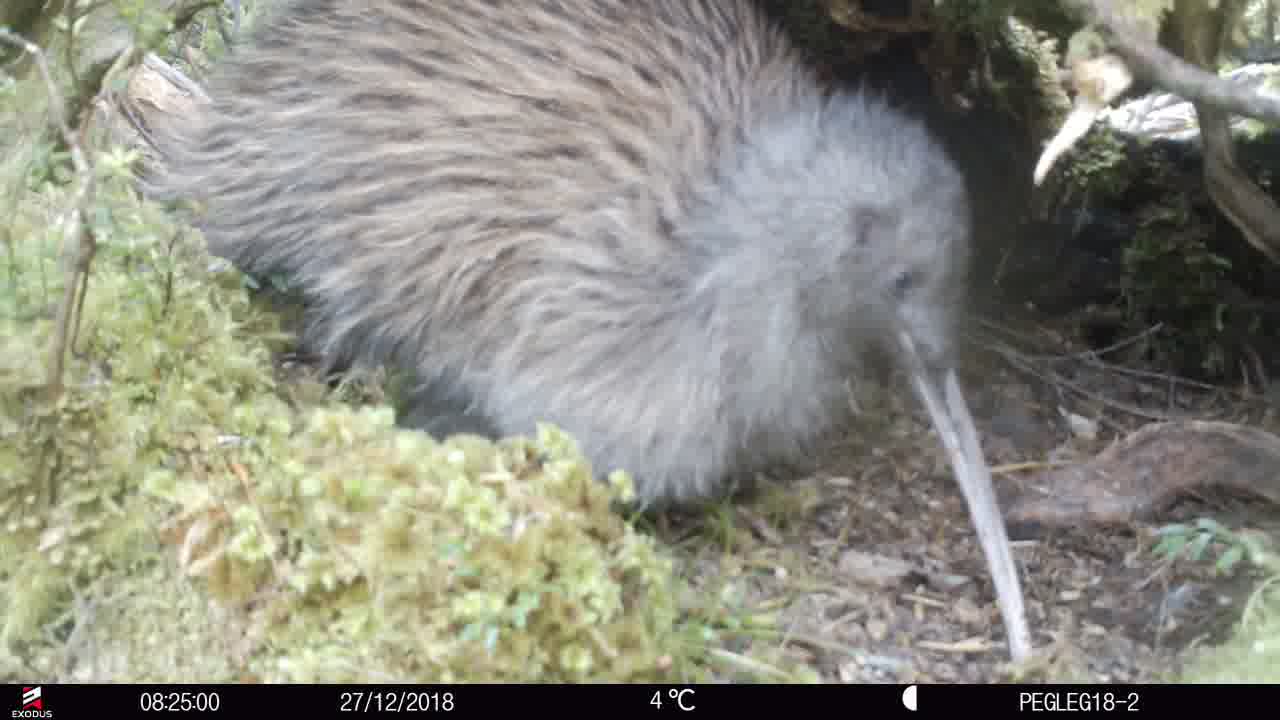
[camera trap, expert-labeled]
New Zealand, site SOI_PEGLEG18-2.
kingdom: Animalia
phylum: Chordata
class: Aves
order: Apterygiformes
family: Apterygidae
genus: Apteryx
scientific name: Apteryx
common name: kiwi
Kiwi (Apteryx).